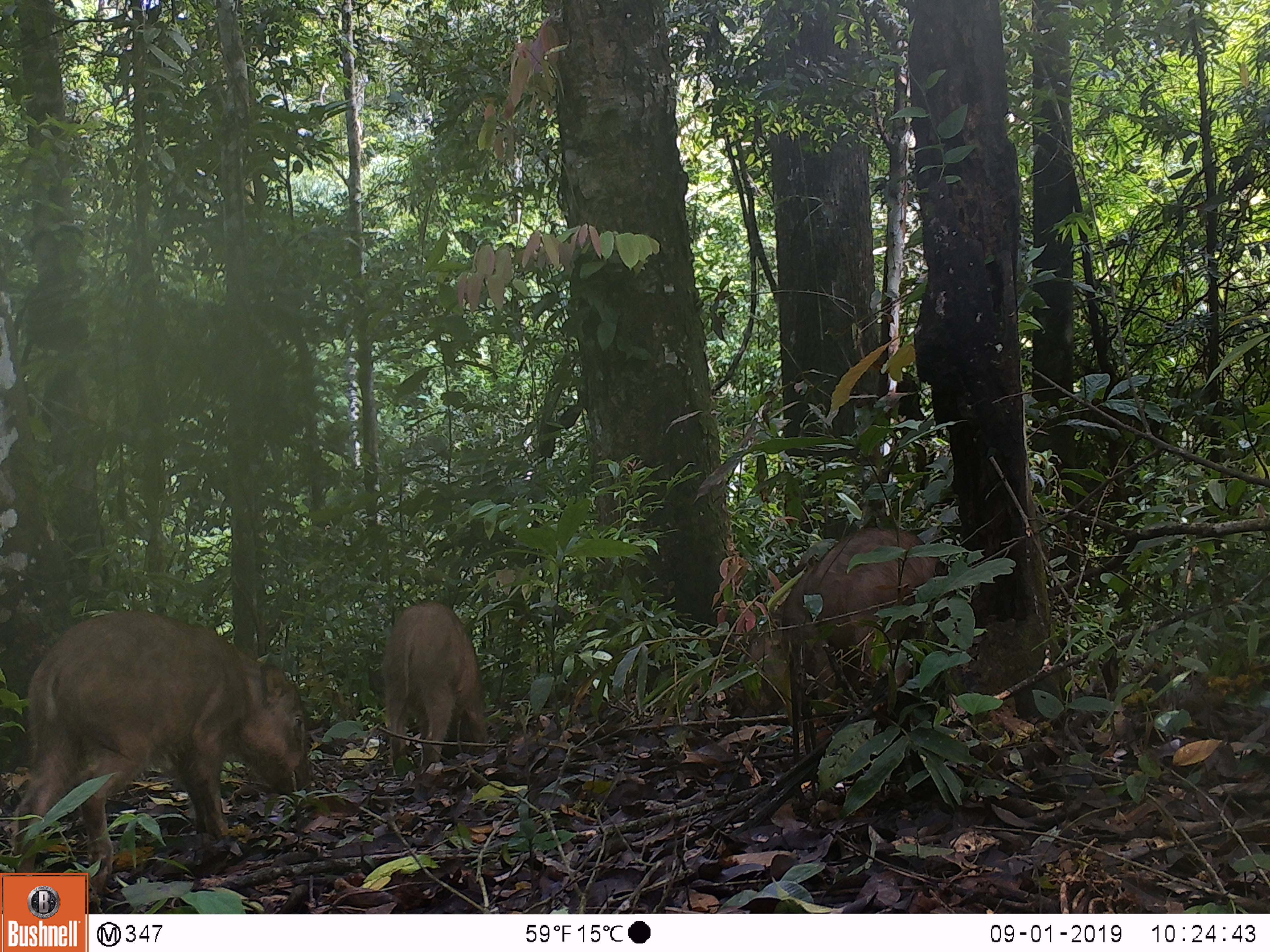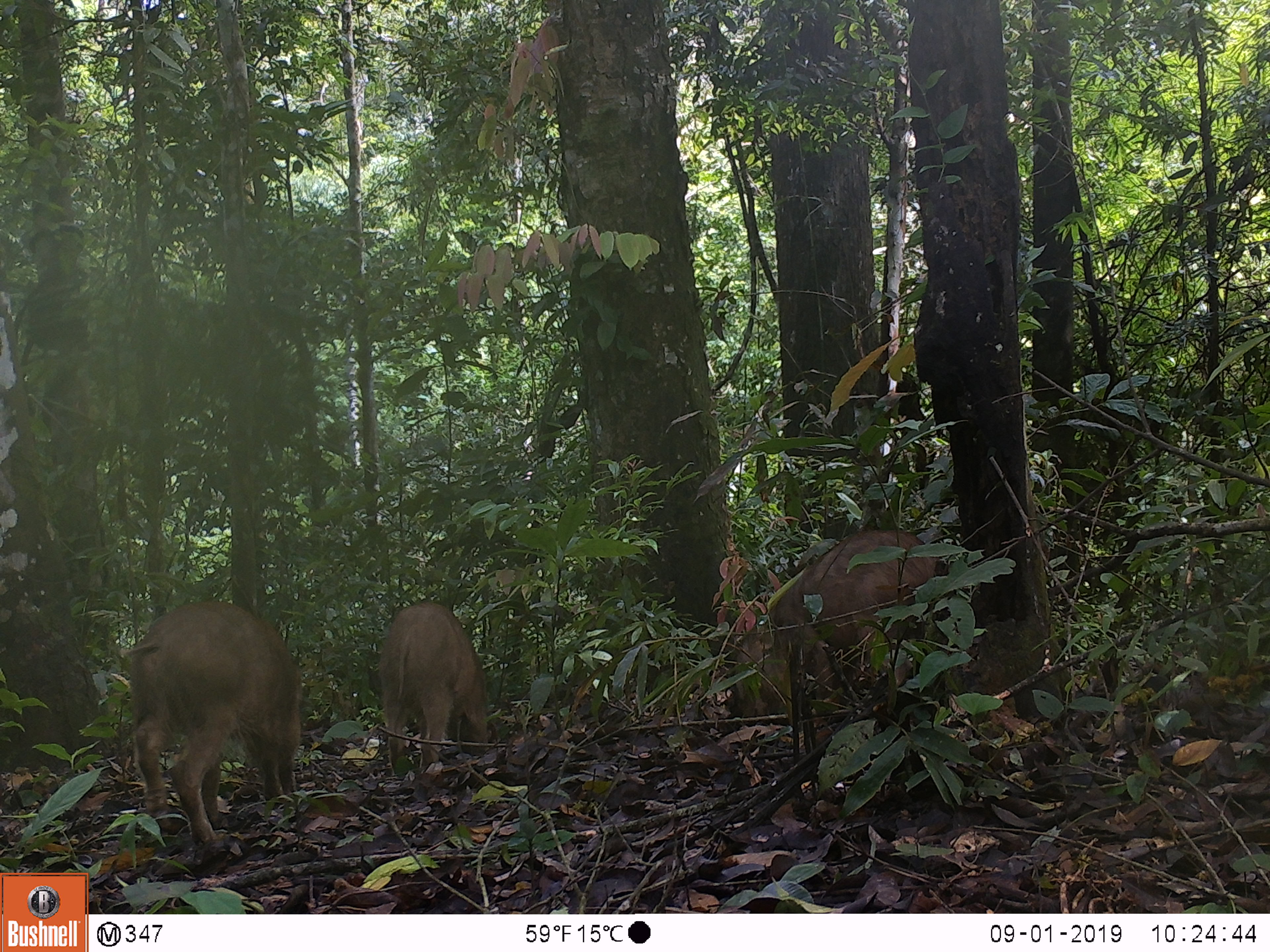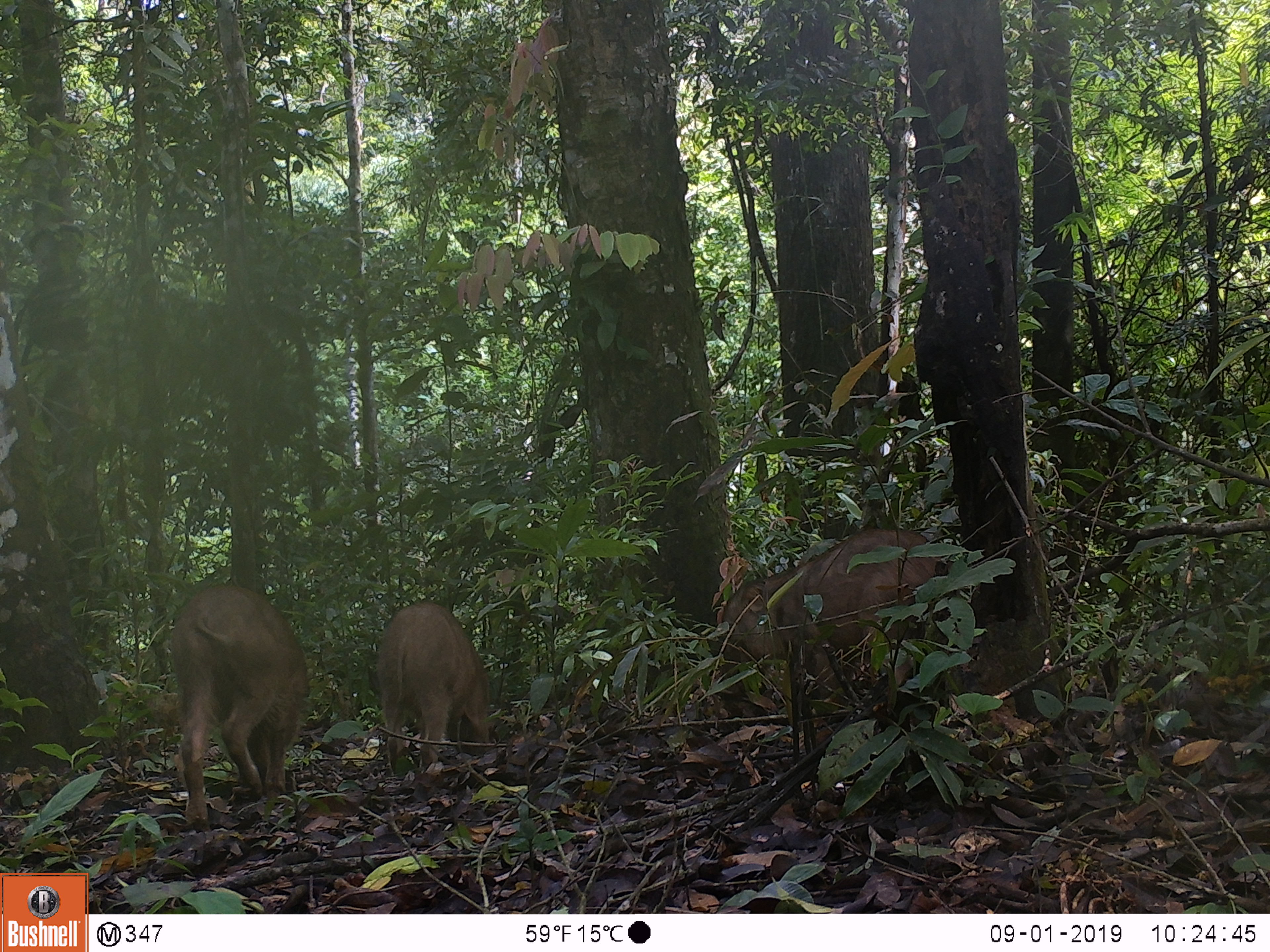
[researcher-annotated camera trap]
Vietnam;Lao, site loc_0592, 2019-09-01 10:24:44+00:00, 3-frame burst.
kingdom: Animalia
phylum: Chordata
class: Mammalia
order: Artiodactyla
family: Suidae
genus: Sus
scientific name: Sus scrofa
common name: eurasian wild pig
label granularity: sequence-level